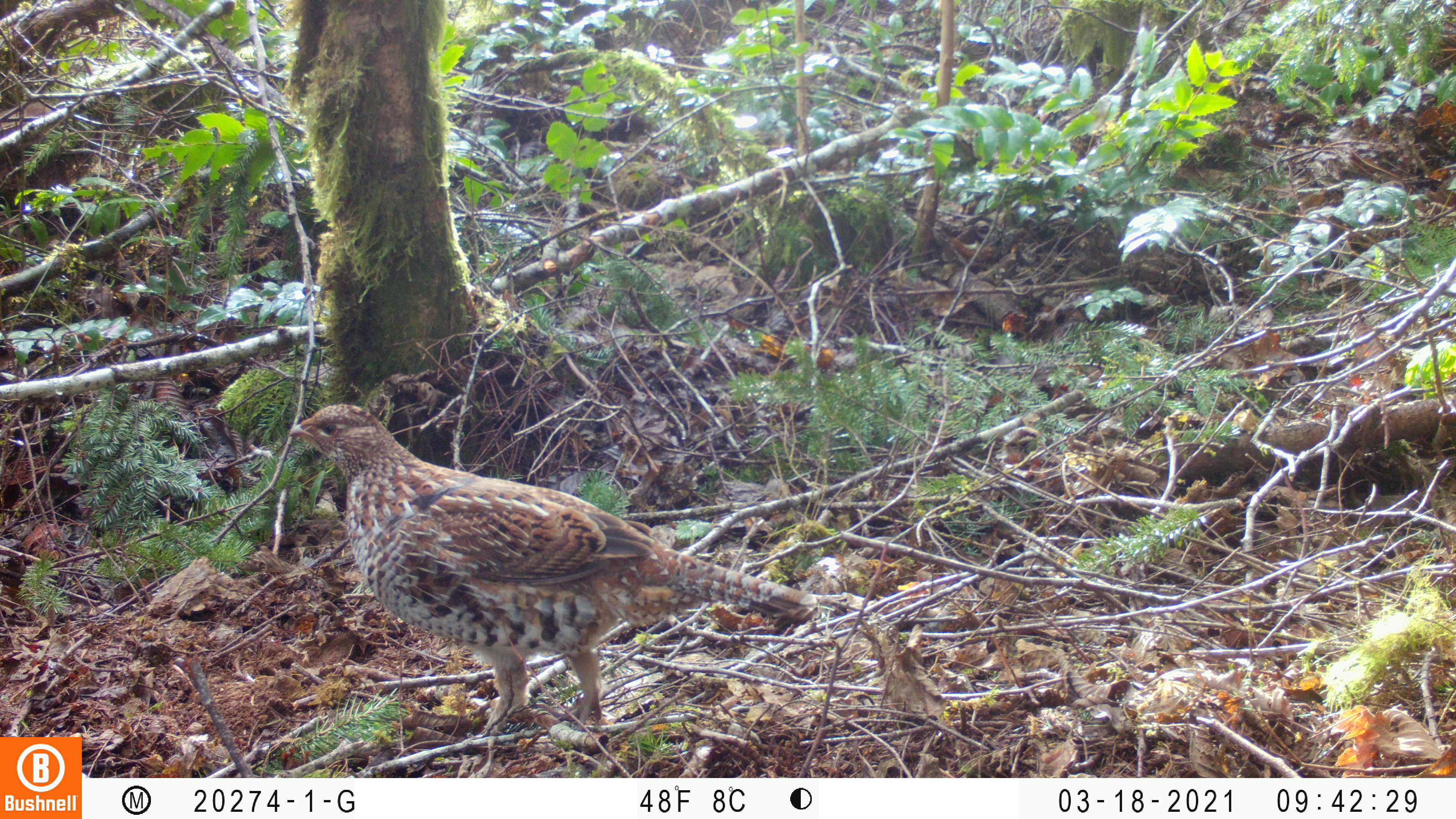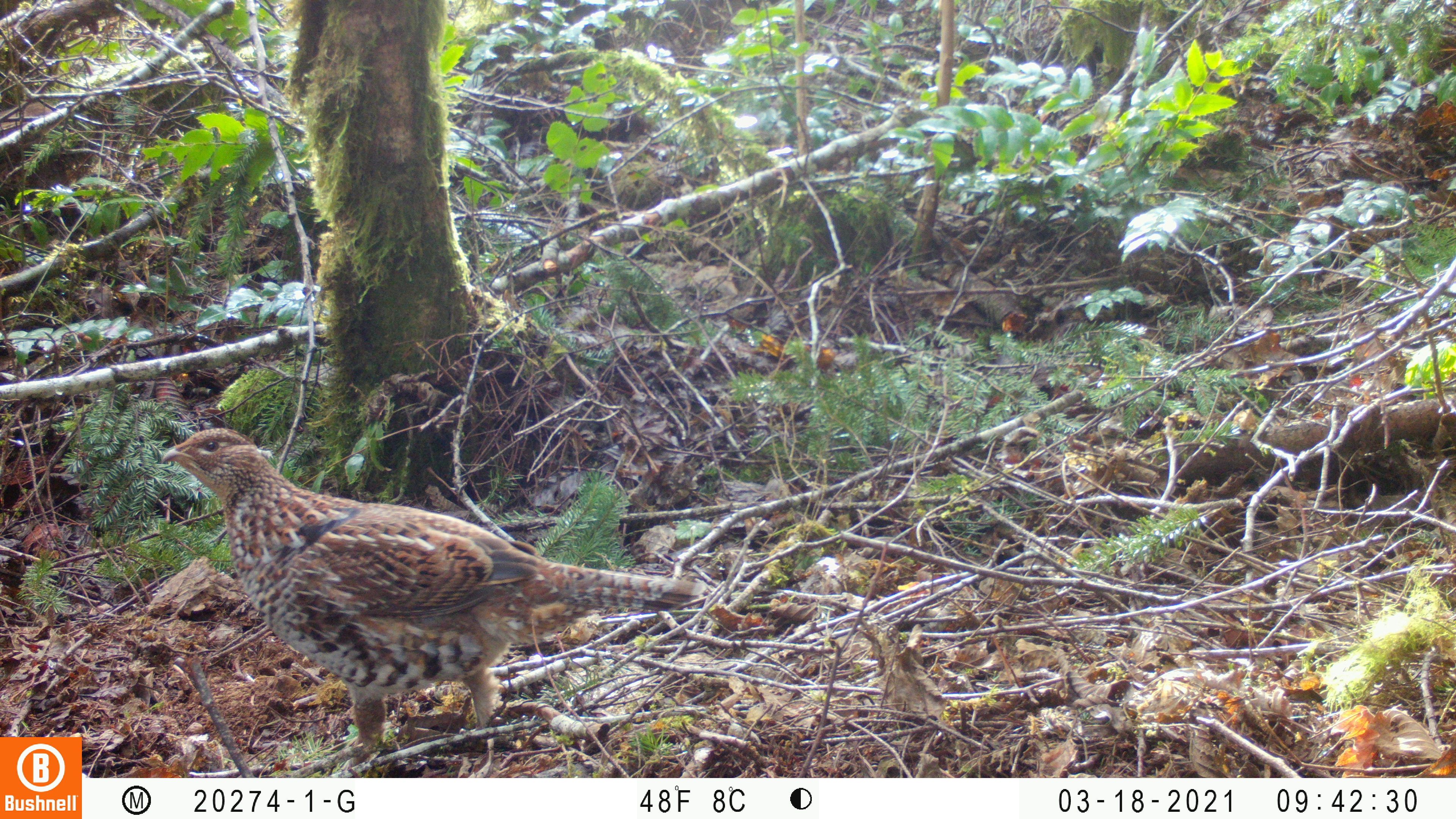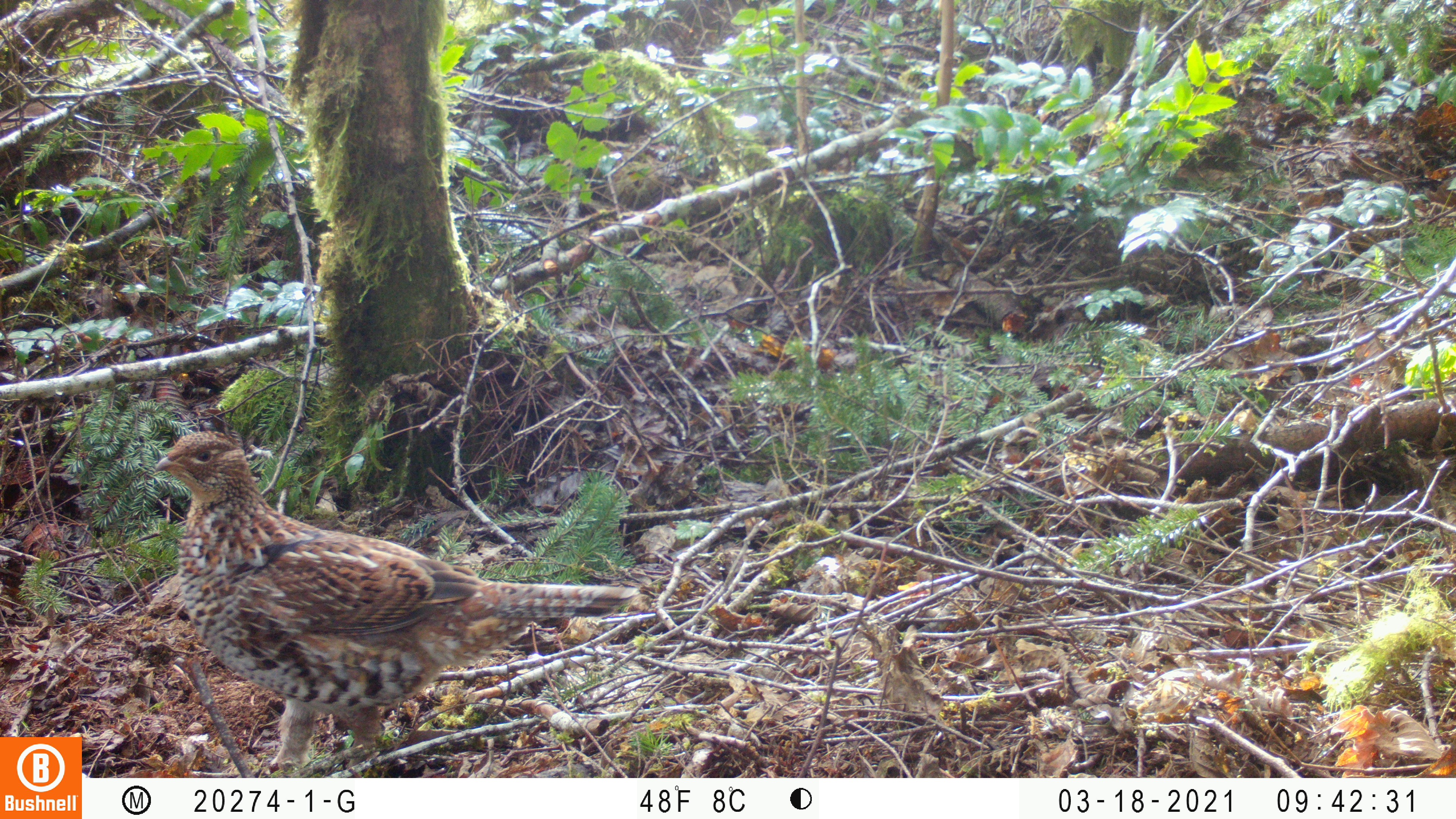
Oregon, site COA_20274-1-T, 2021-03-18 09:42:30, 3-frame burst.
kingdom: Animalia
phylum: Chordata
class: Aves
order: Galliformes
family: Phasianidae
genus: Bonasa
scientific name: Bonasa umbellus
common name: ruffed grouse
Ruffed grouse (Bonasa umbellus).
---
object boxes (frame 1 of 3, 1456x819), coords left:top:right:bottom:
ruffed grouse: 287:402:823:749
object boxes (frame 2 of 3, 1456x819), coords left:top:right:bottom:
ruffed grouse: 152:424:709:767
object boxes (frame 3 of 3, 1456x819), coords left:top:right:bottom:
ruffed grouse: 149:414:642:776